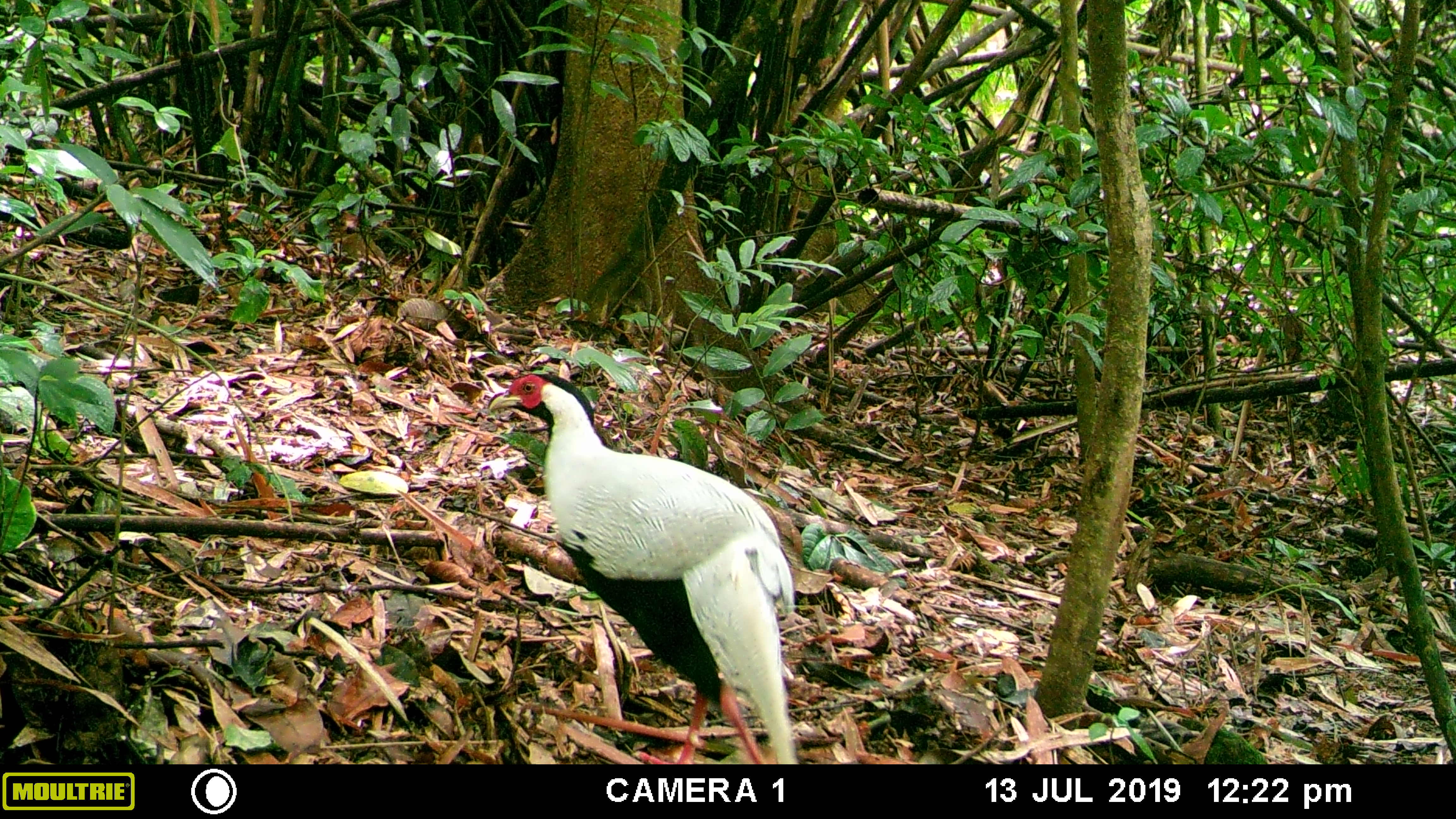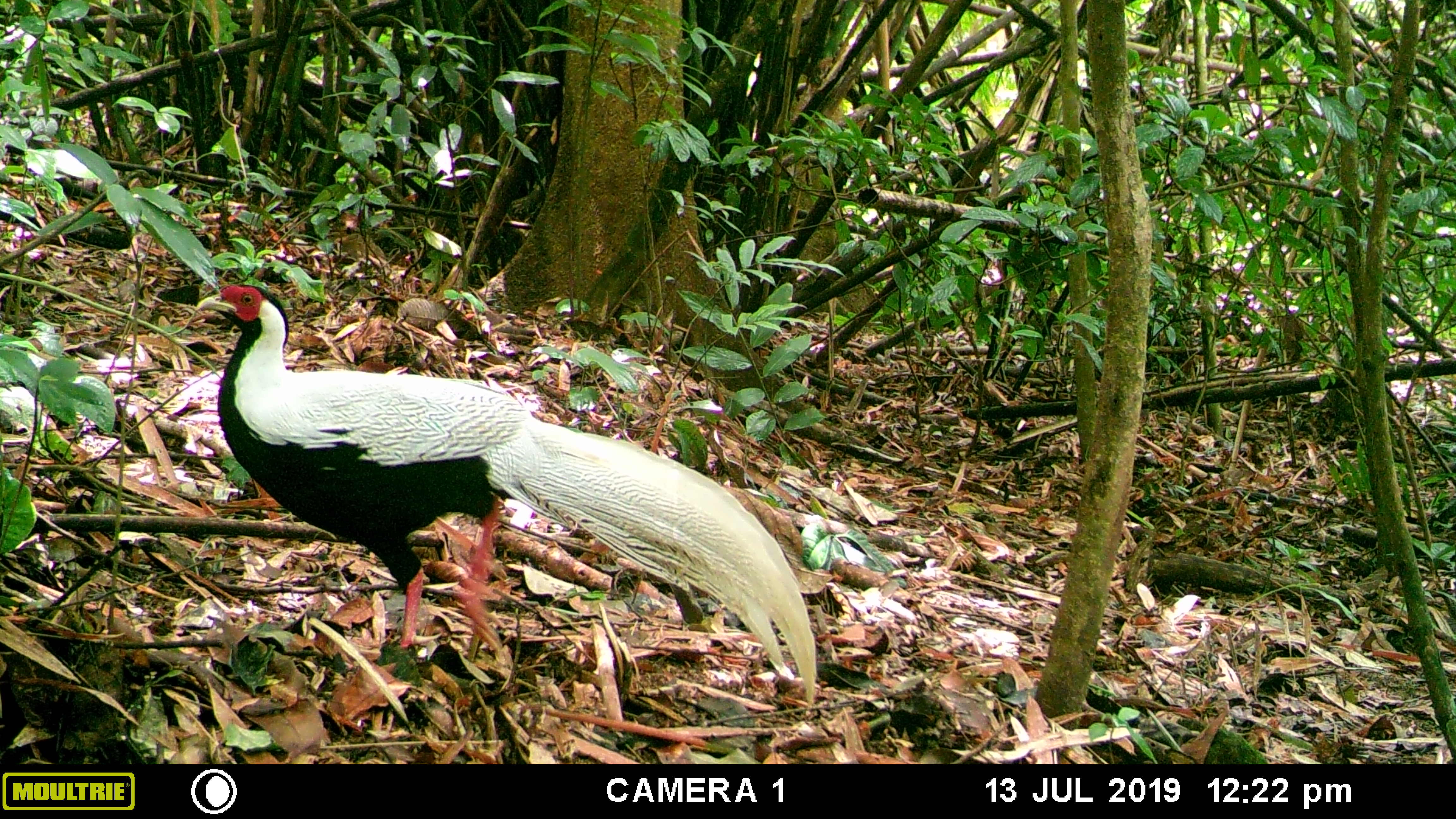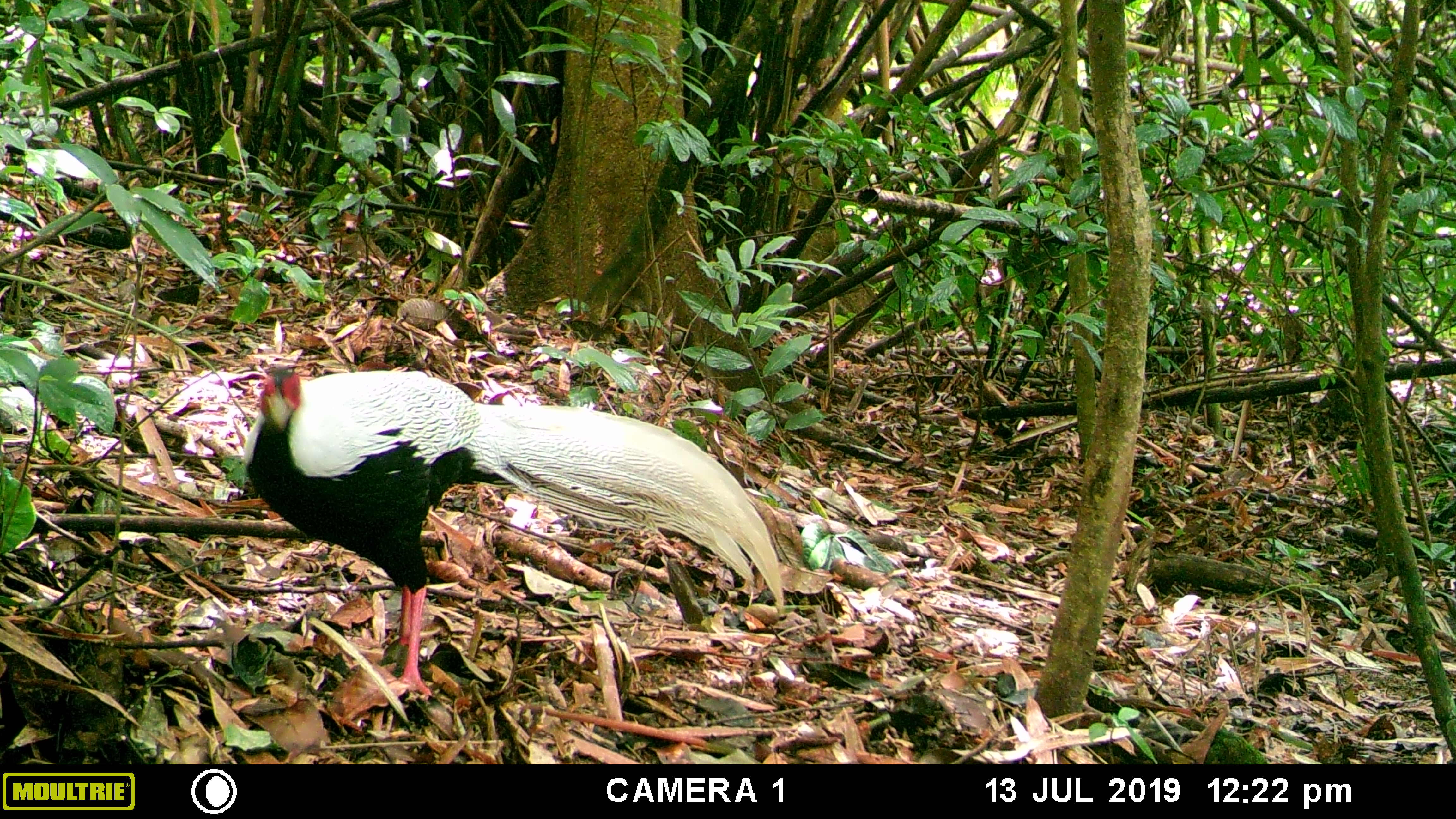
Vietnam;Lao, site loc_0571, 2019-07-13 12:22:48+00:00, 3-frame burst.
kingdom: Animalia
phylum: Chordata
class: Aves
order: Galliformes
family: Phasianidae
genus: Lophura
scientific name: Lophura nycthemera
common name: silver pheasant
Silver pheasant (Lophura nycthemera). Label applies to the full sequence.